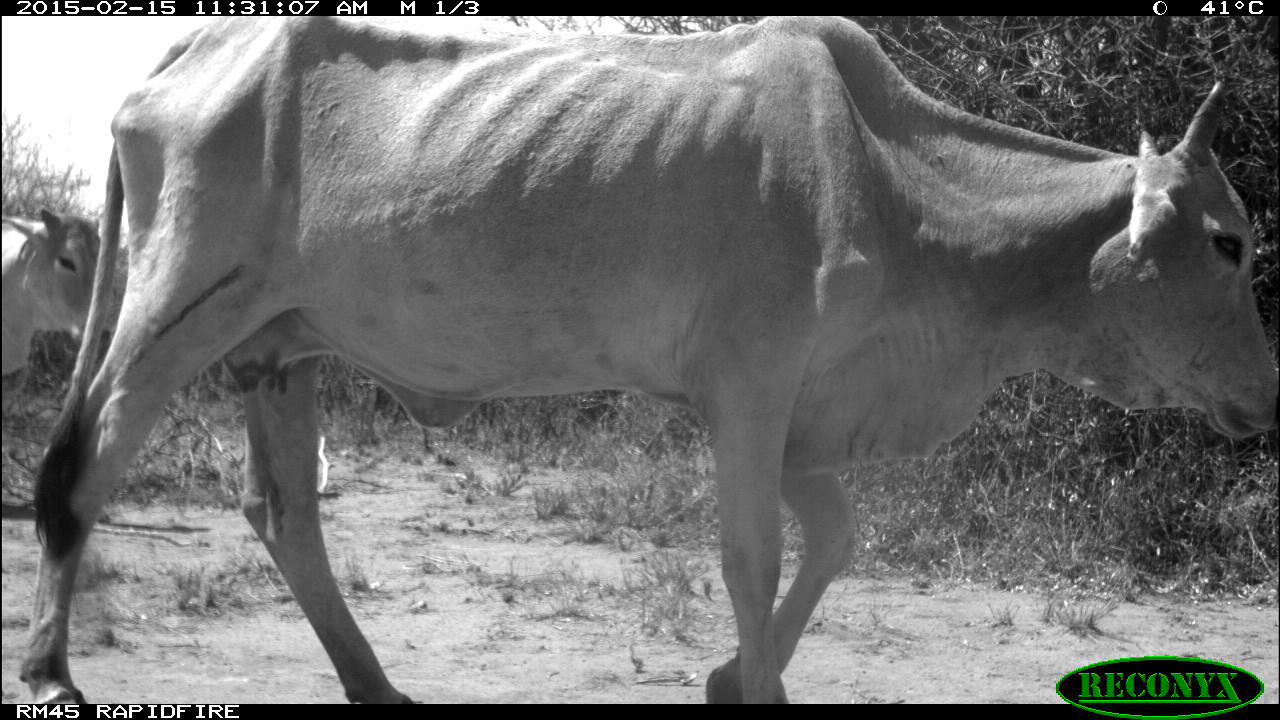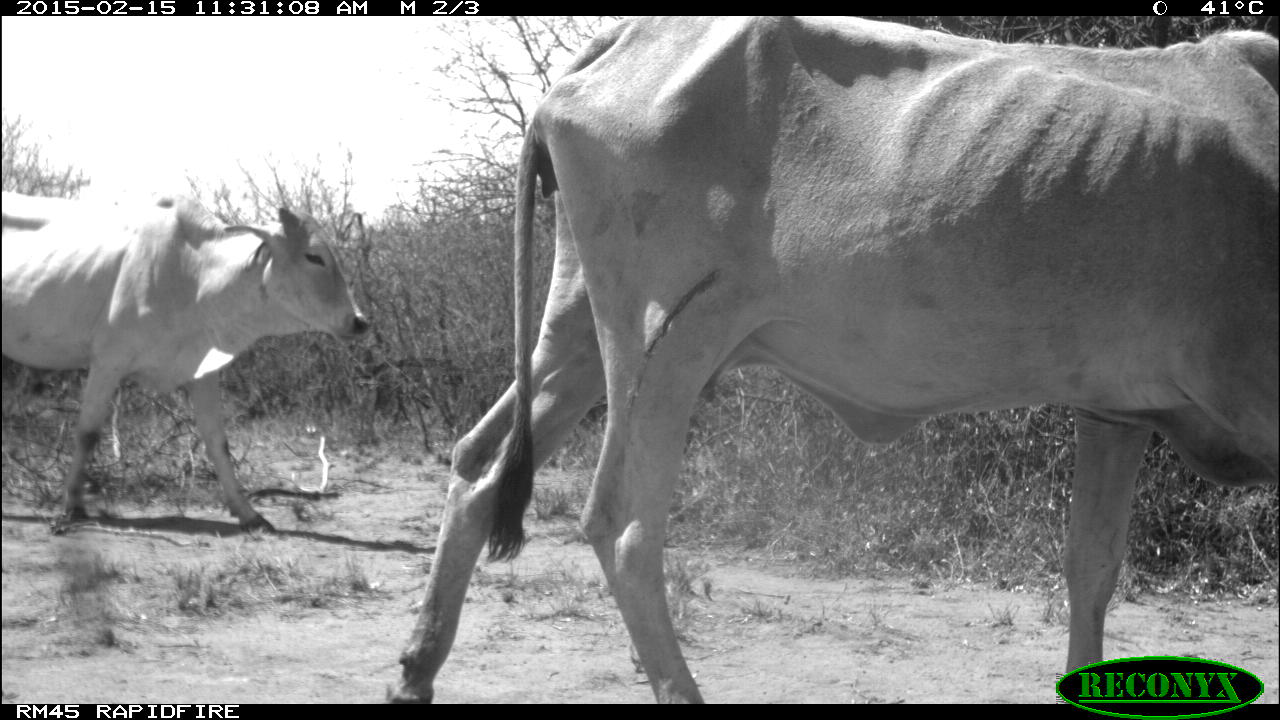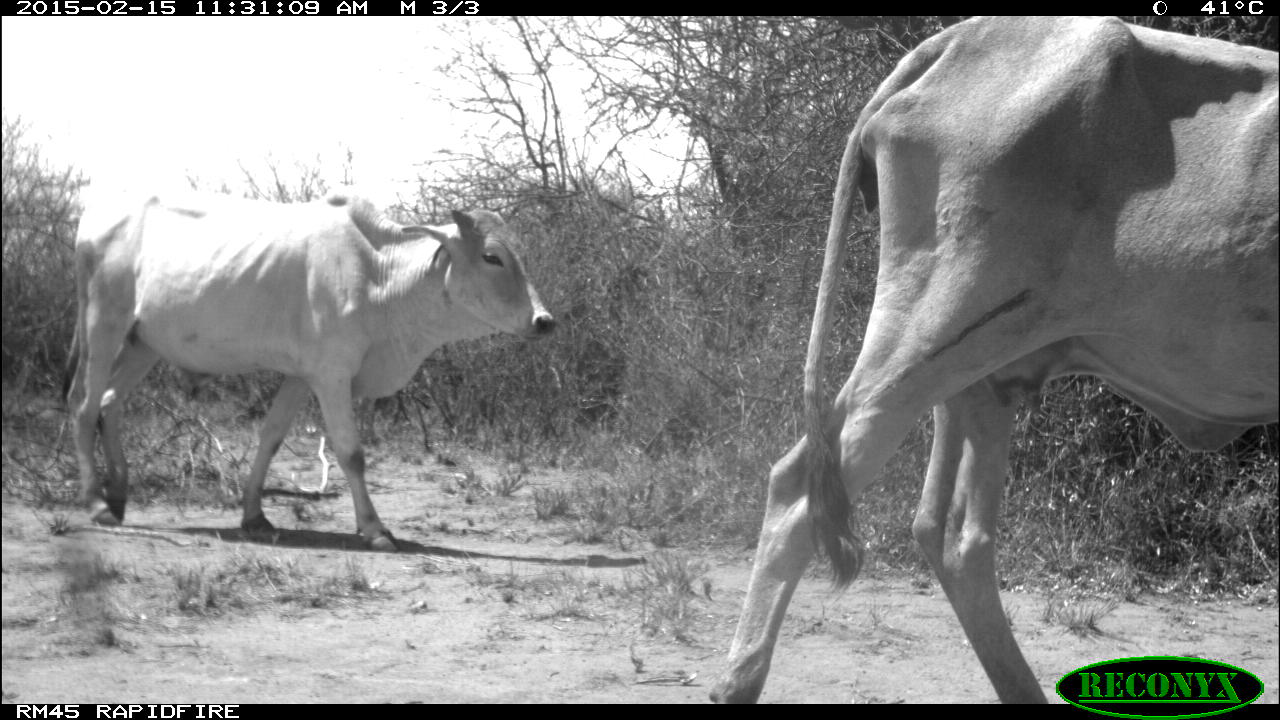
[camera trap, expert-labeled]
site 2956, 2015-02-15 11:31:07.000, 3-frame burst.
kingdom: Animalia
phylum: Chordata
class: Mammalia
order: Artiodactyla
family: Bovidae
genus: Bos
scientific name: Bos taurus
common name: domestic cattle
Bos taurus (domestic cattle), count 3.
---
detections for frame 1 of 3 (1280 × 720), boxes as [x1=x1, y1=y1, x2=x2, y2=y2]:
bos taurus: [x1=16, y1=16, x2=1280, y2=704]; [x1=2, y1=207, x2=115, y2=379]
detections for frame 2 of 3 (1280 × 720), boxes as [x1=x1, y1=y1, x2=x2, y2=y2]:
bos taurus: [x1=386, y1=17, x2=1280, y2=704]; [x1=1, y1=191, x2=372, y2=533]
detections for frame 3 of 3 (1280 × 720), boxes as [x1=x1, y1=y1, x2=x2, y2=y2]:
bos taurus: [x1=706, y1=17, x2=1278, y2=704]; [x1=63, y1=190, x2=556, y2=551]